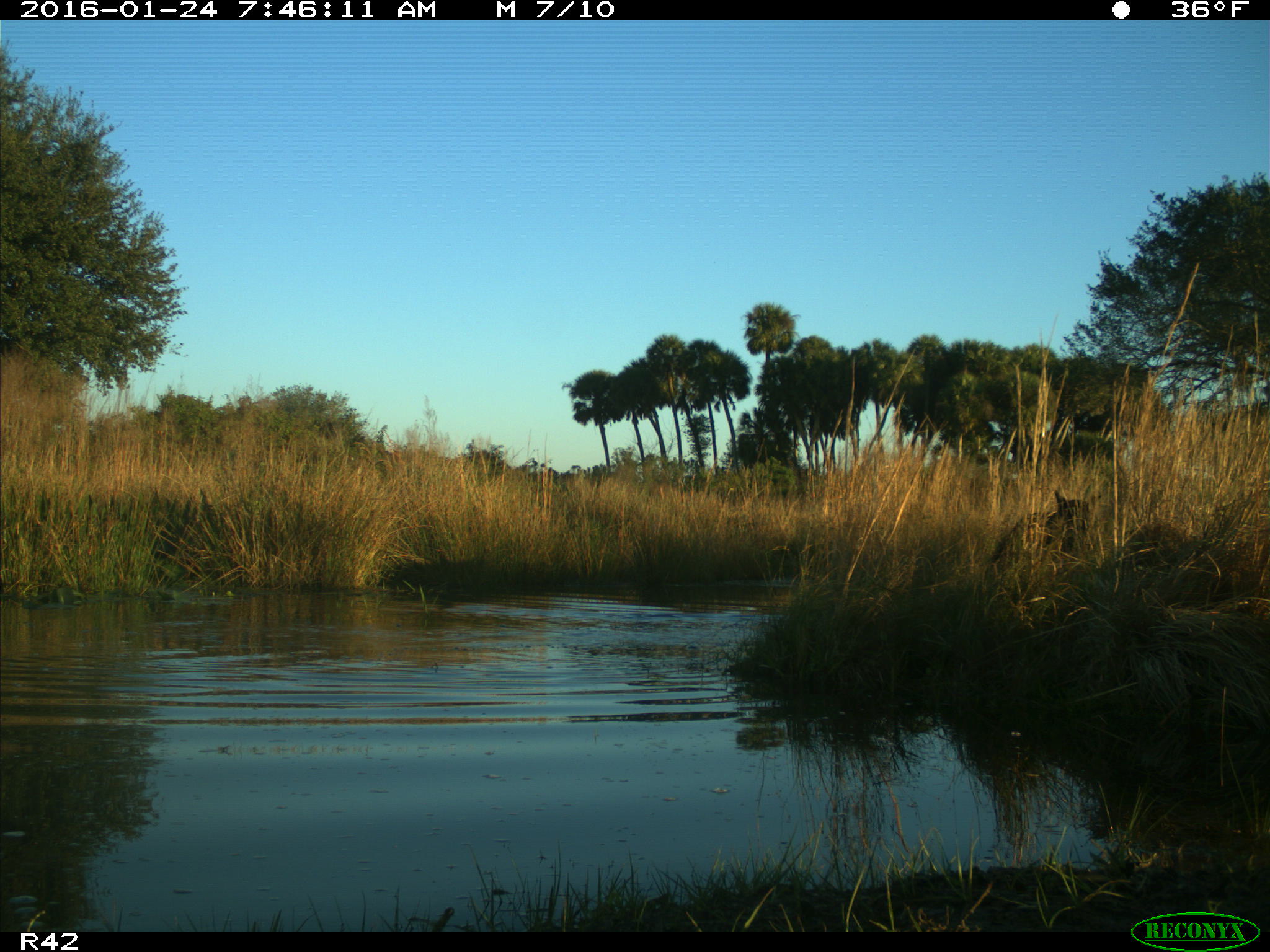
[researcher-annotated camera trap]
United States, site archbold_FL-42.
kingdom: Animalia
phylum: Chordata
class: Mammalia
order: Artiodactyla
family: Suidae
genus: Sus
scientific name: Sus scrofa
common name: wild boar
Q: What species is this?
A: Sus scrofa (wild boar).